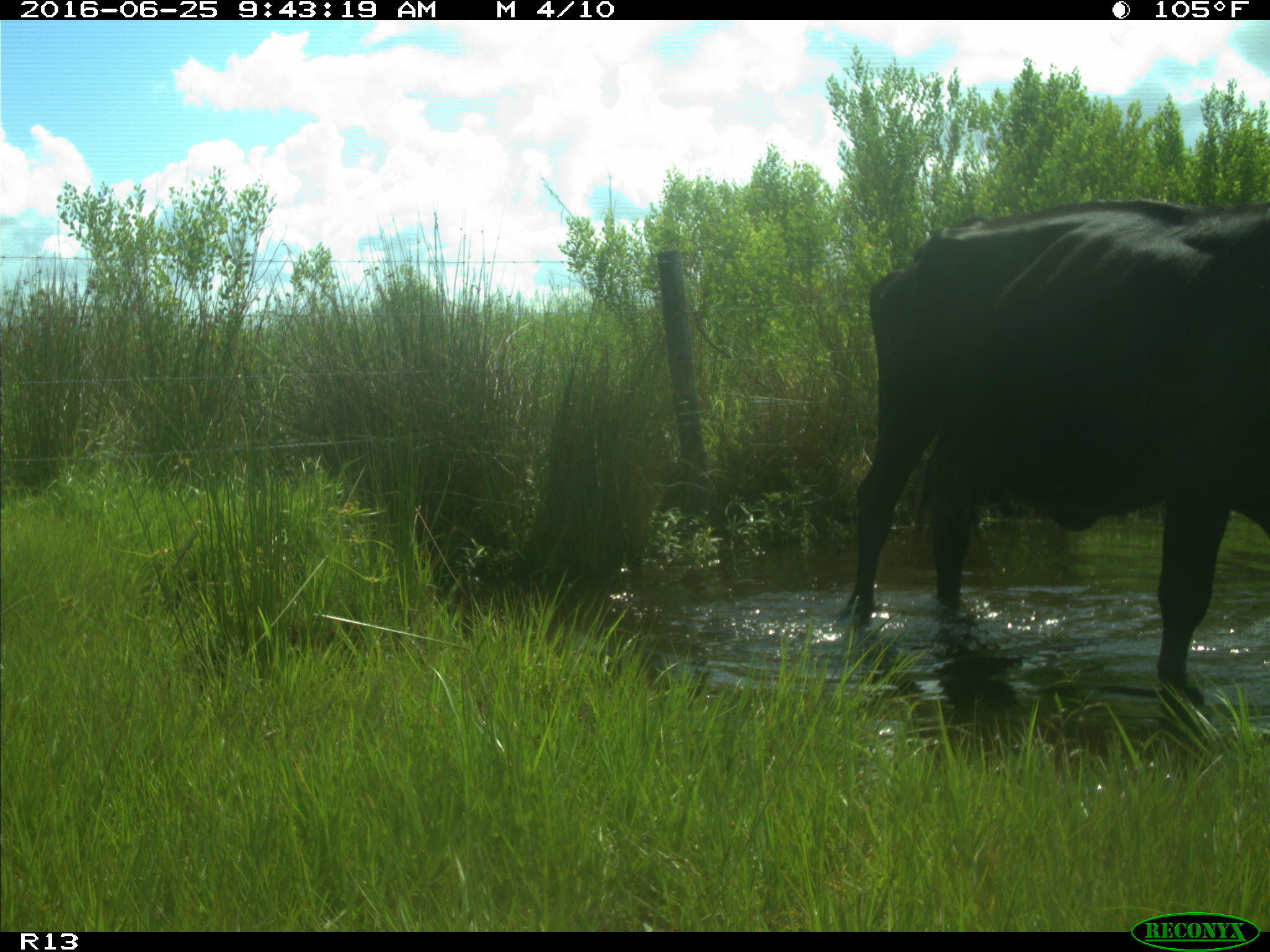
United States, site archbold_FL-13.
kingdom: Animalia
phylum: Chordata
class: Mammalia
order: Artiodactyla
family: Bovidae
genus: Bos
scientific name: Bos taurus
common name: domestic cow